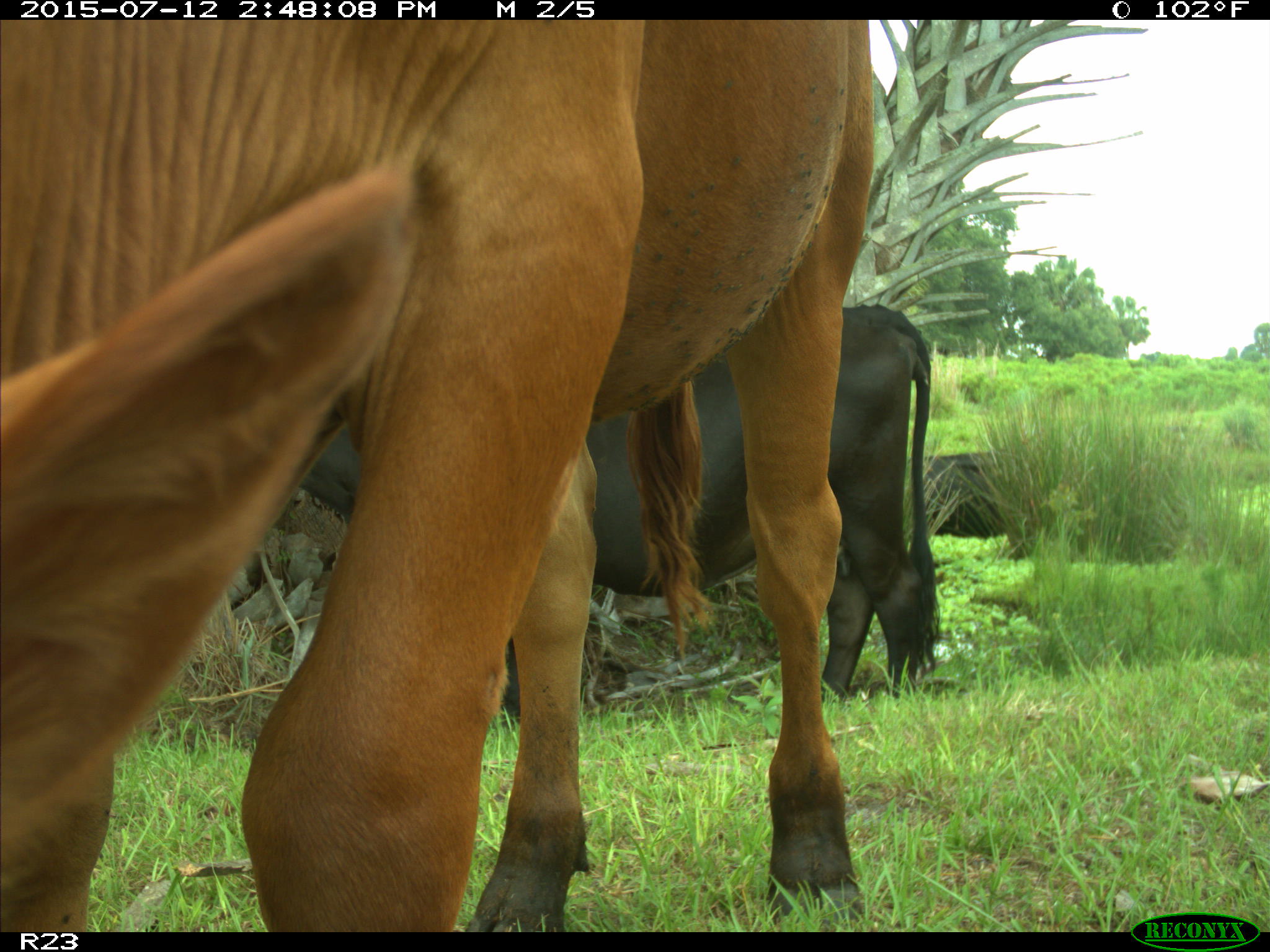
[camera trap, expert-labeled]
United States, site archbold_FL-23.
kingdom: Animalia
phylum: Chordata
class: Mammalia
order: Artiodactyla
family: Bovidae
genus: Bos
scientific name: Bos taurus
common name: domestic cow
Bos taurus (domestic cow).